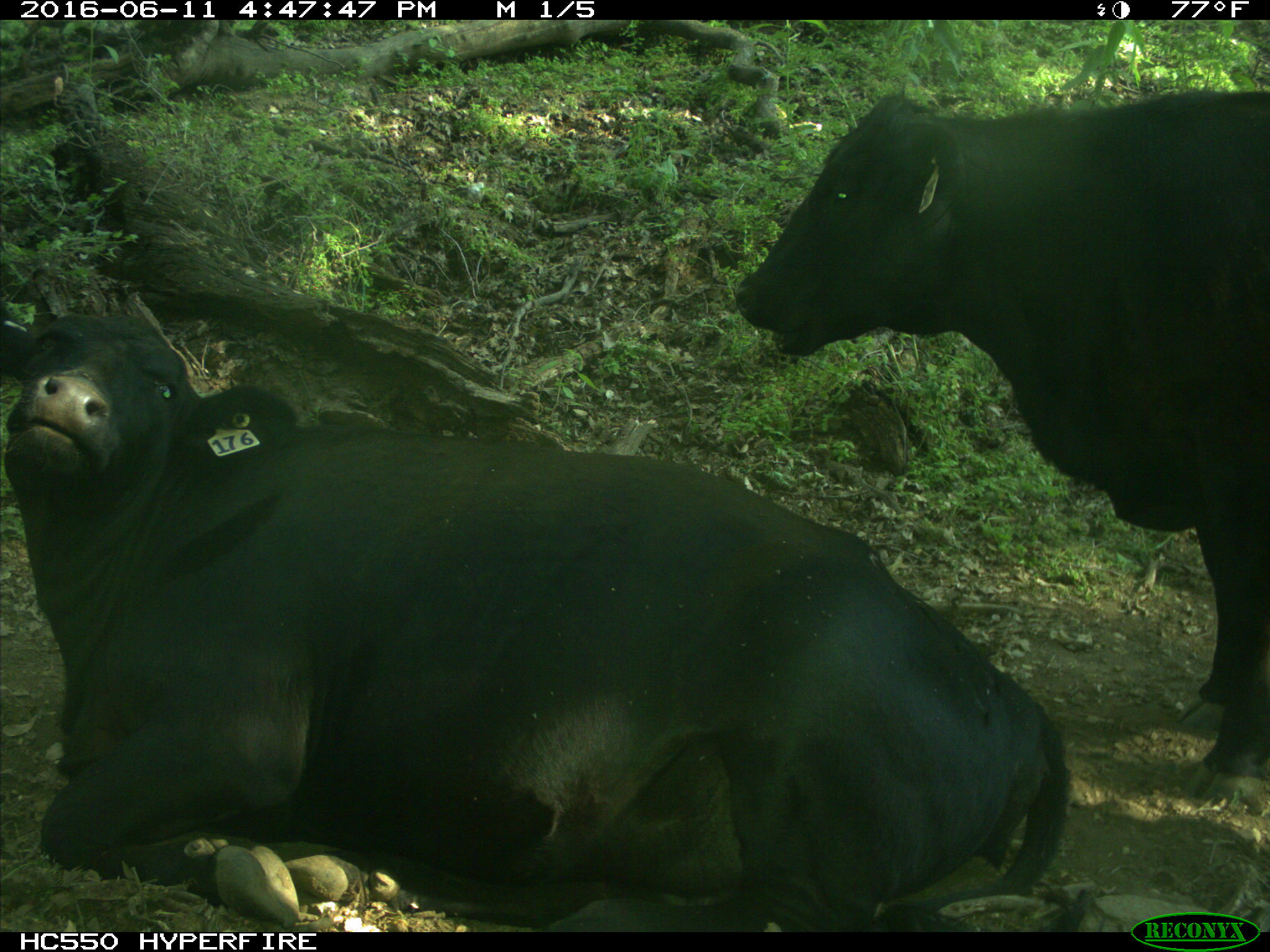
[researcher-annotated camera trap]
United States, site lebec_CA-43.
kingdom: Animalia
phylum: Chordata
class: Mammalia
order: Artiodactyla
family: Bovidae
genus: Bos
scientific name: Bos taurus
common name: domestic cow